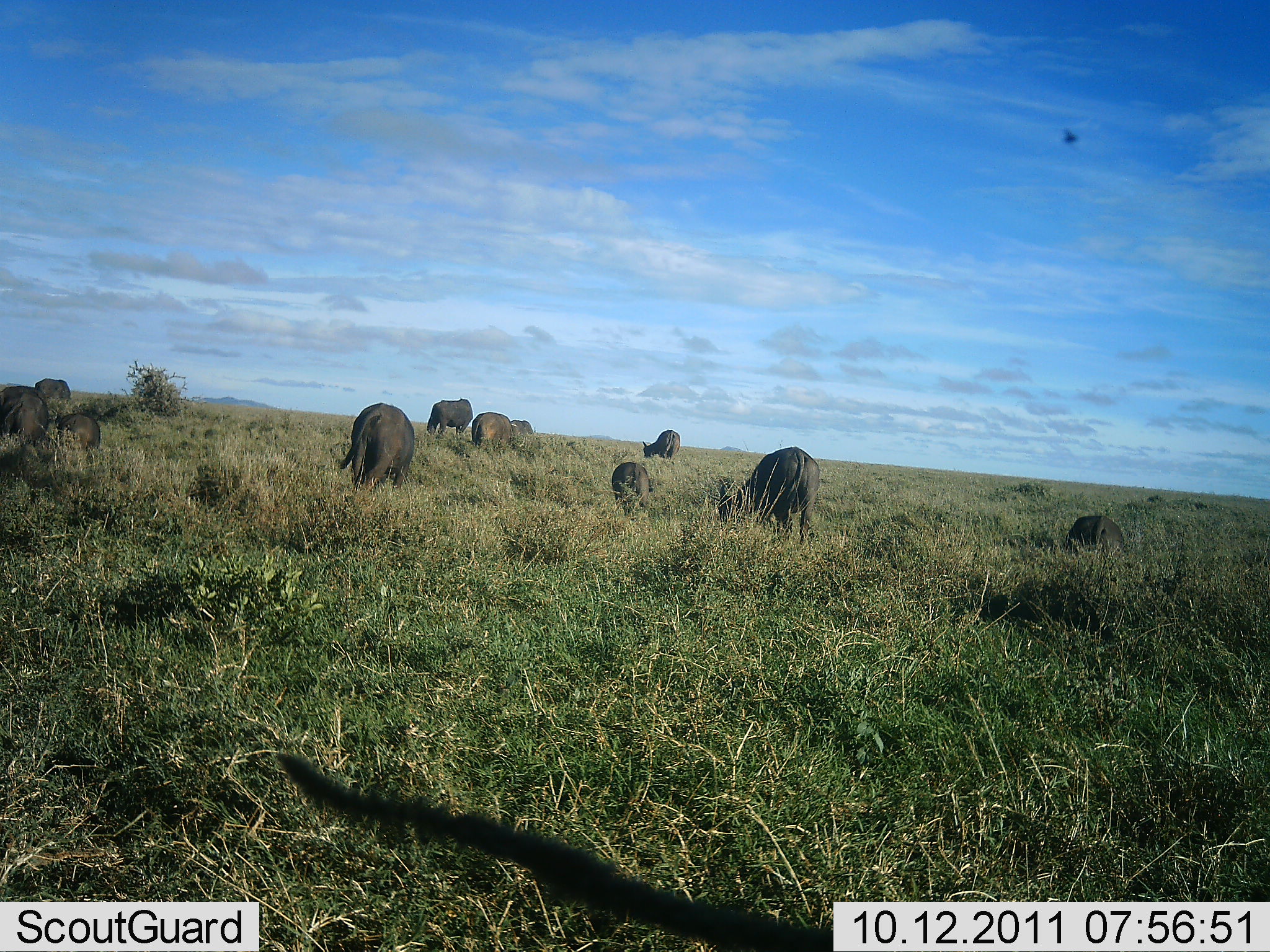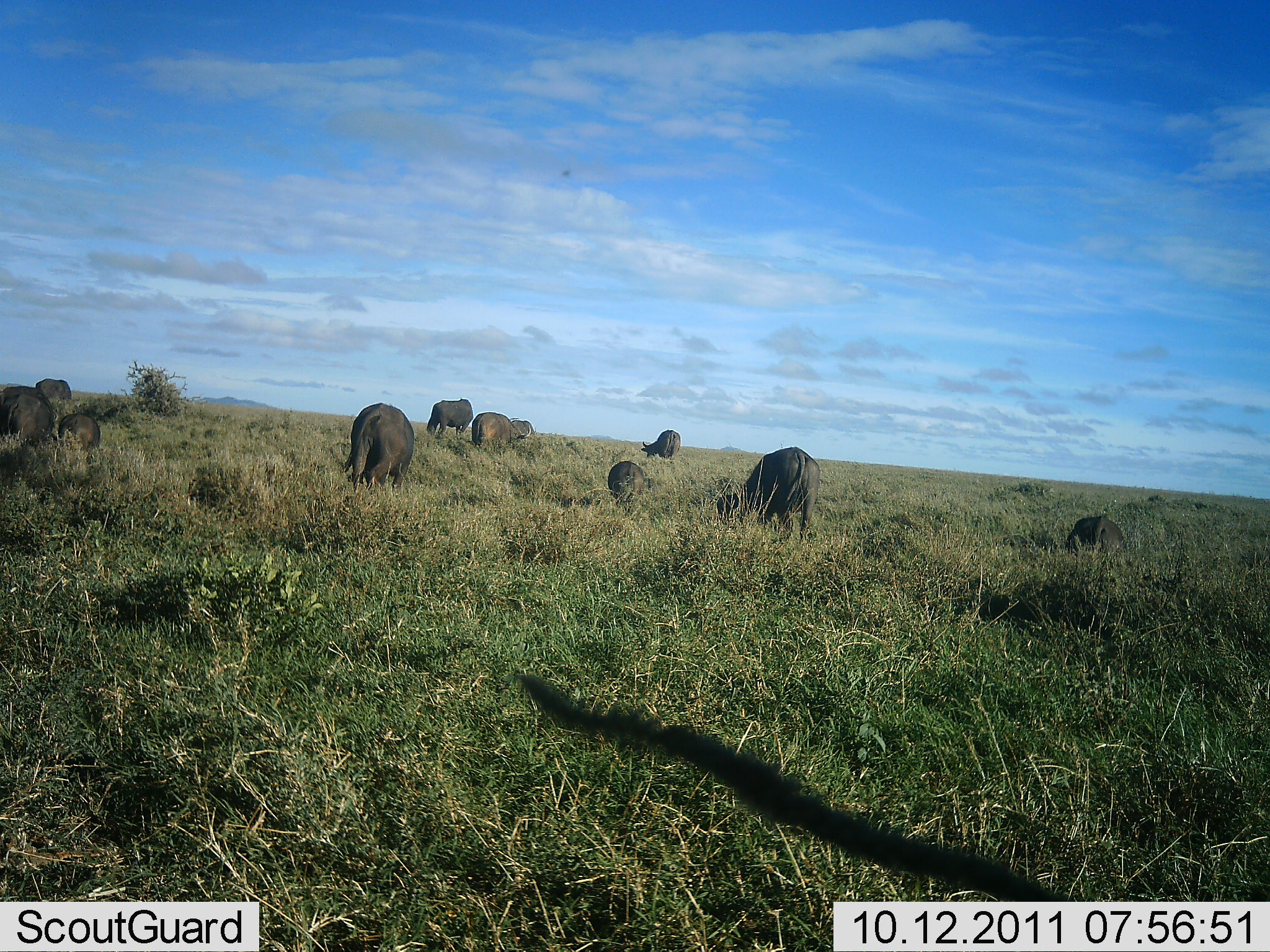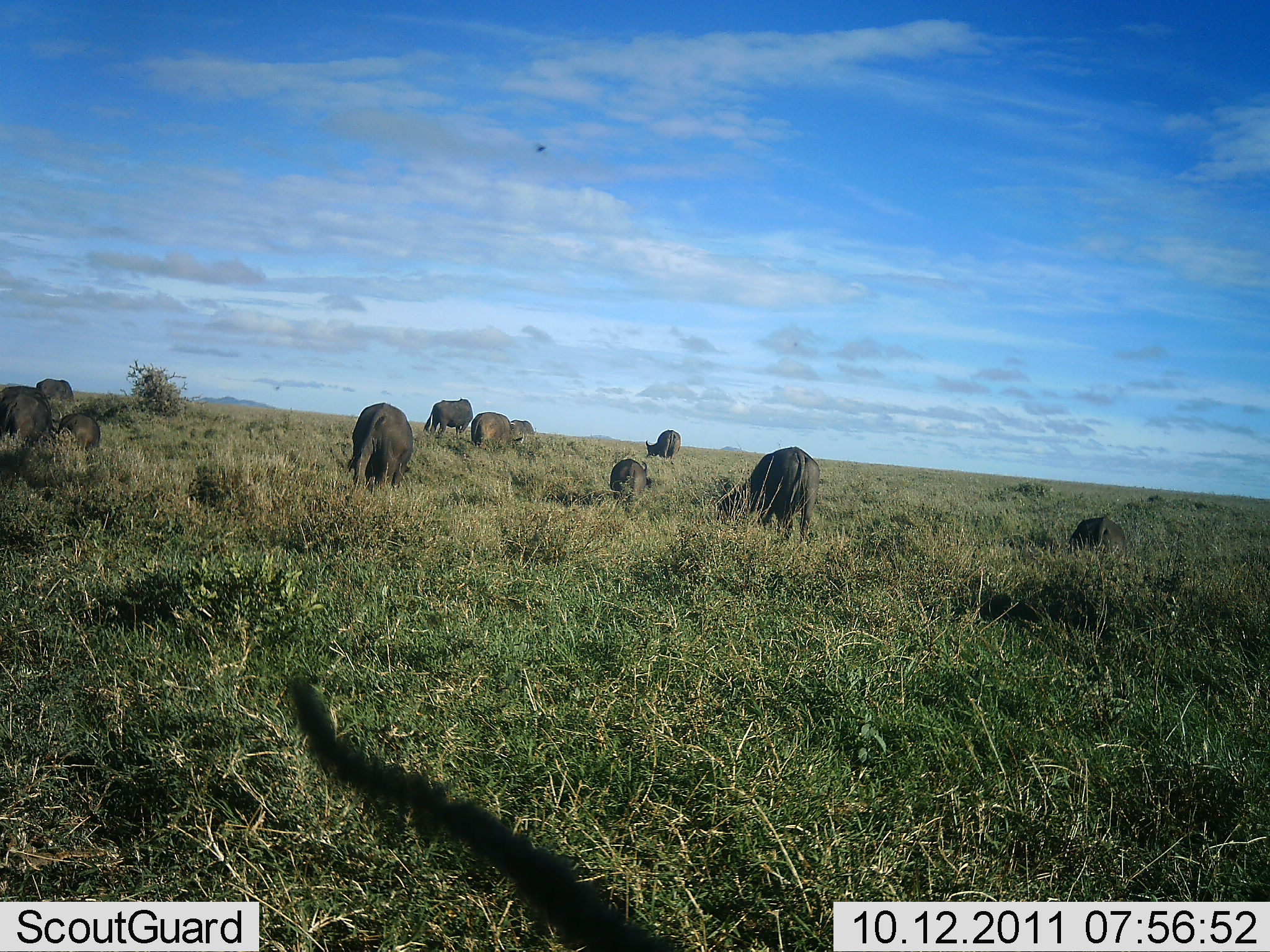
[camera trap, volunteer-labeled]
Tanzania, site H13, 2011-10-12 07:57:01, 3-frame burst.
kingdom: Animalia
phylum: Chordata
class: Mammalia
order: Artiodactyla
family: Bovidae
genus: Syncerus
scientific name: Syncerus caffer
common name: cape buffalo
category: buffalo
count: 10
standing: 36%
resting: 9%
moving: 18%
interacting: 0%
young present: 18%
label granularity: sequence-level